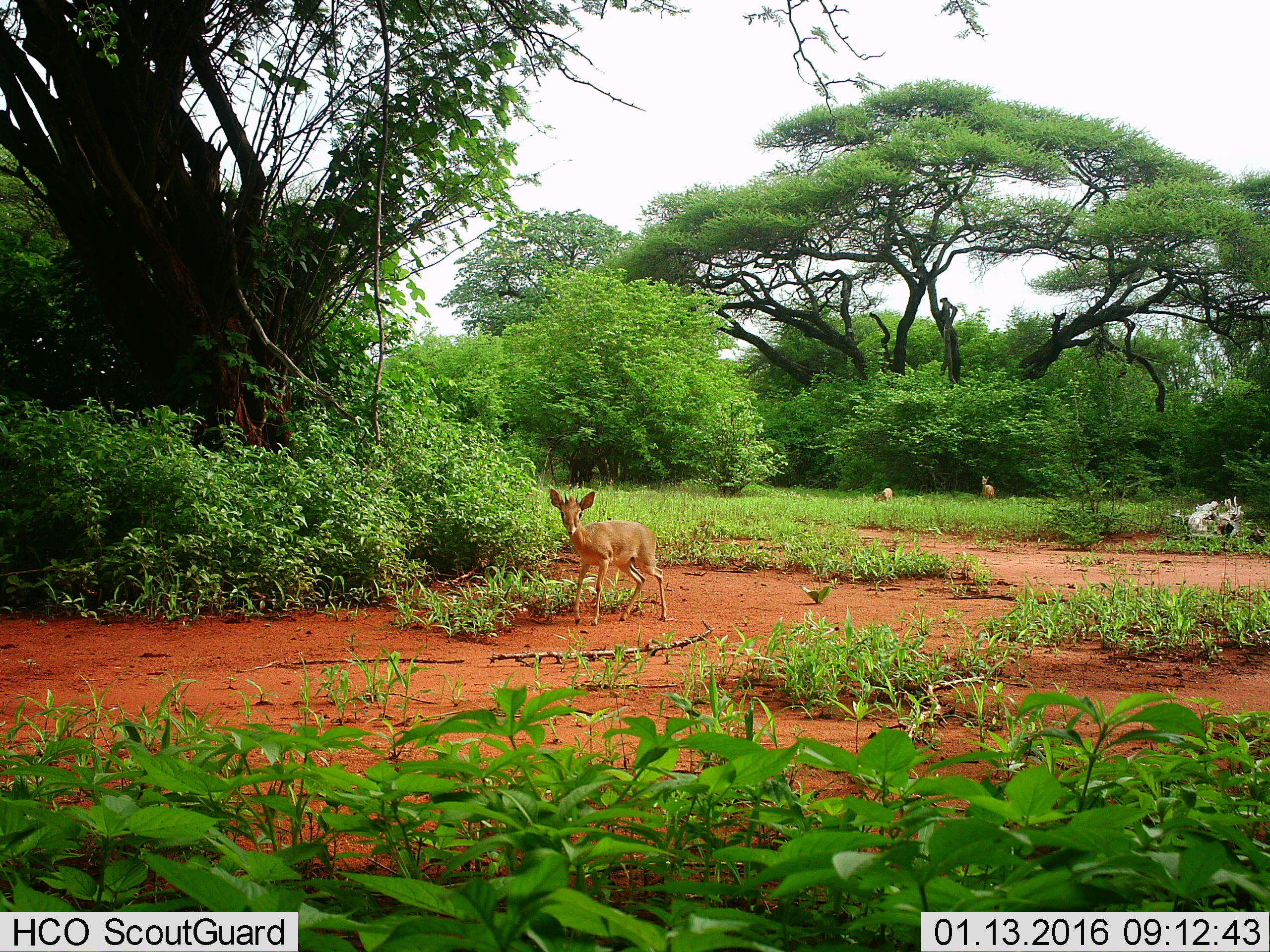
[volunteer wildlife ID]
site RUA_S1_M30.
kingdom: Animalia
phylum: Chordata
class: Mammalia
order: Artiodactyla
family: Bovidae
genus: Madoqua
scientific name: Madoqua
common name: dik-dik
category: dikdik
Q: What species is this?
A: Dikdik (dik-dik) (Madoqua).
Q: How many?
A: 3.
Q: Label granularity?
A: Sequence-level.